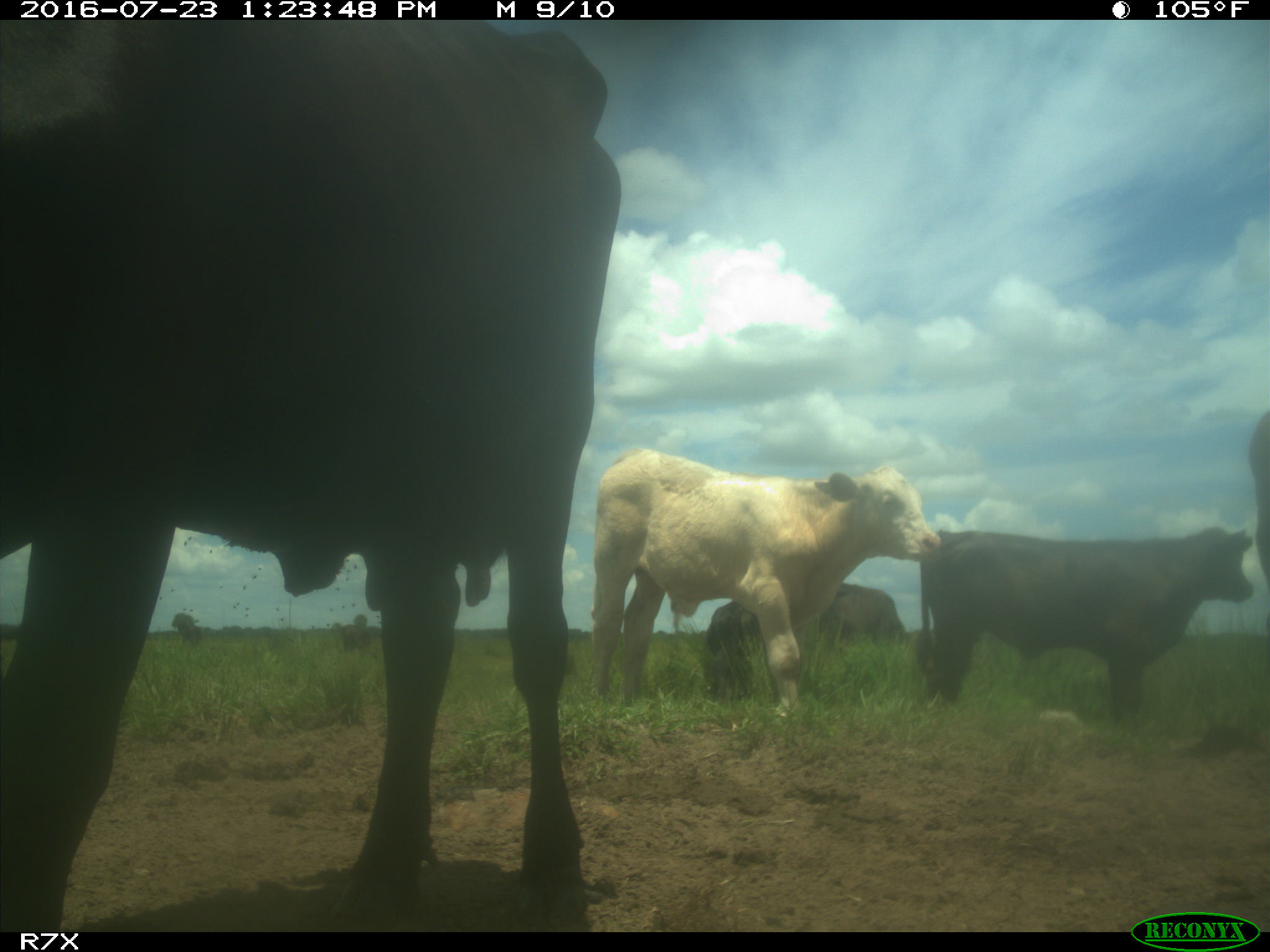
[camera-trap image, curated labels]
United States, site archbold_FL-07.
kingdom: Animalia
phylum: Chordata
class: Mammalia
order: Artiodactyla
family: Bovidae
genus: Bos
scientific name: Bos taurus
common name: domestic cow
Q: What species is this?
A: Bos taurus (domestic cow).